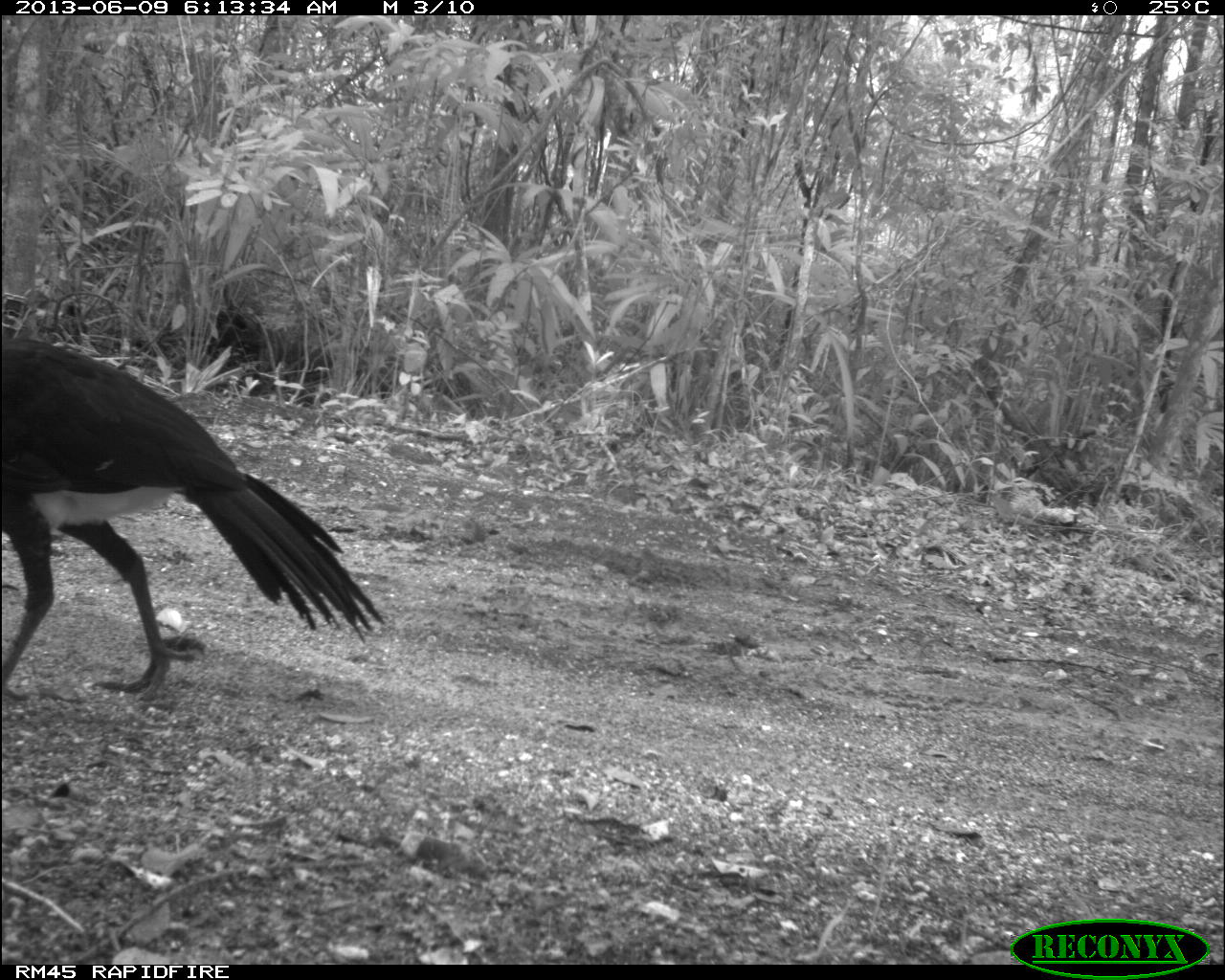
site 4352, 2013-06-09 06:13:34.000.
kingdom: Animalia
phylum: Chordata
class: Aves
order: Galliformes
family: Cracidae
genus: Crax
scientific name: Crax rubra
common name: great curassow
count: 1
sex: male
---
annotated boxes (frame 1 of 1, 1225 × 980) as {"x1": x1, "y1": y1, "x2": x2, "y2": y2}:
crax rubra: {"x1": 0, "y1": 330, "x2": 383, "y2": 693}